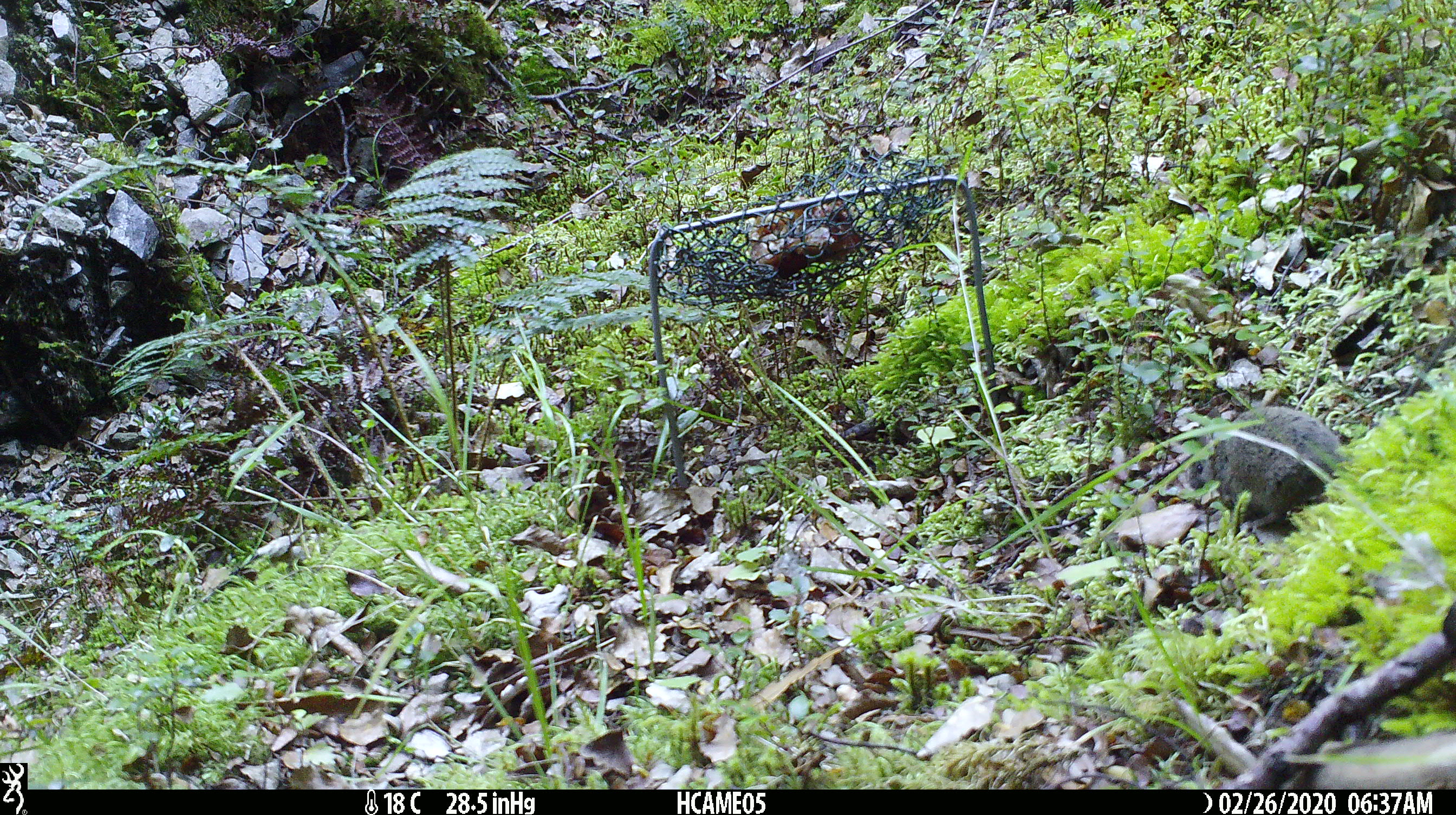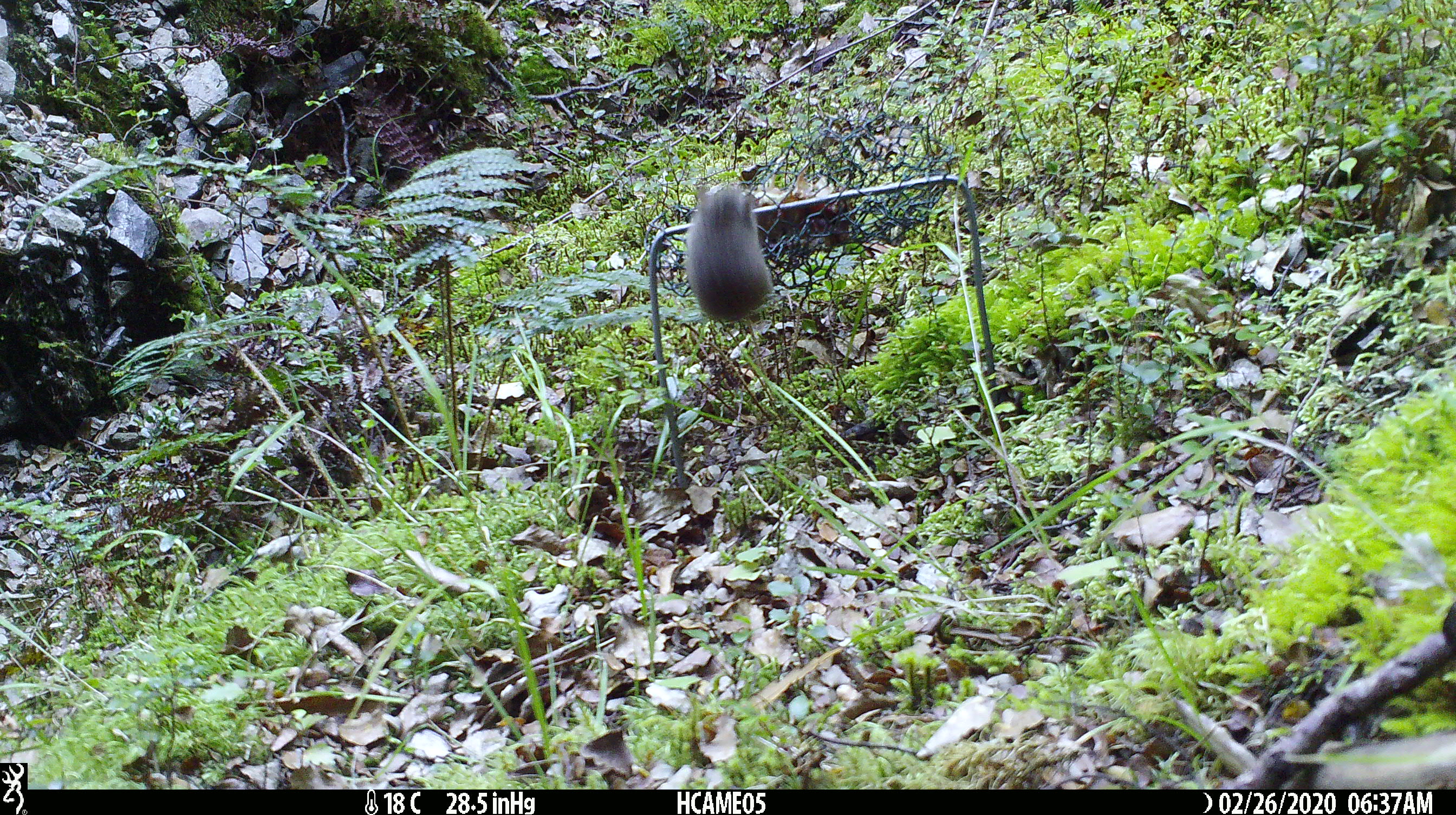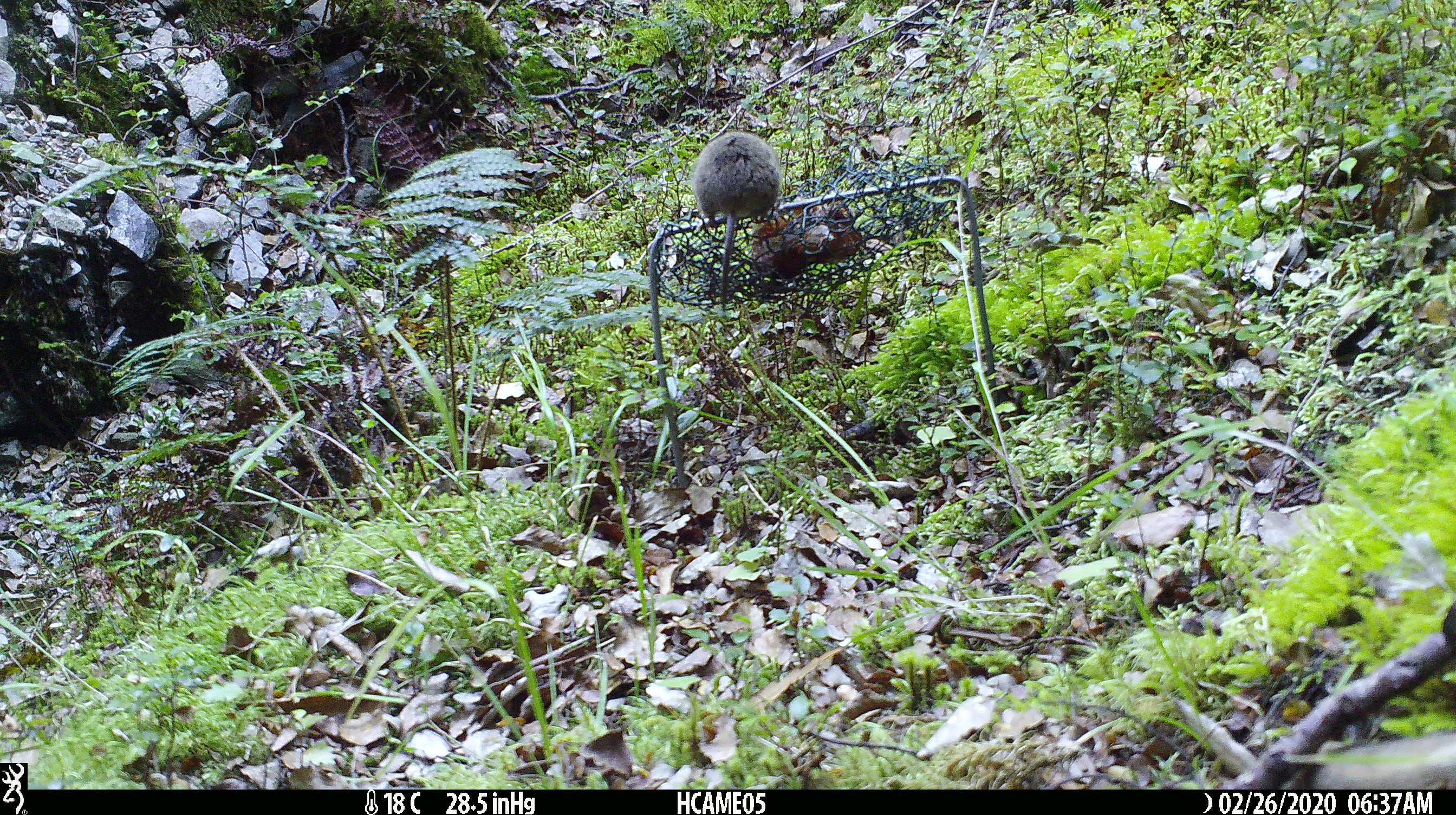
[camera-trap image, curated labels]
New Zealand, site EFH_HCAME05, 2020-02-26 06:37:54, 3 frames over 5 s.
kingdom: Animalia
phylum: Chordata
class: Mammalia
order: Rodentia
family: Muridae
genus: Mus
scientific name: Mus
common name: mouse